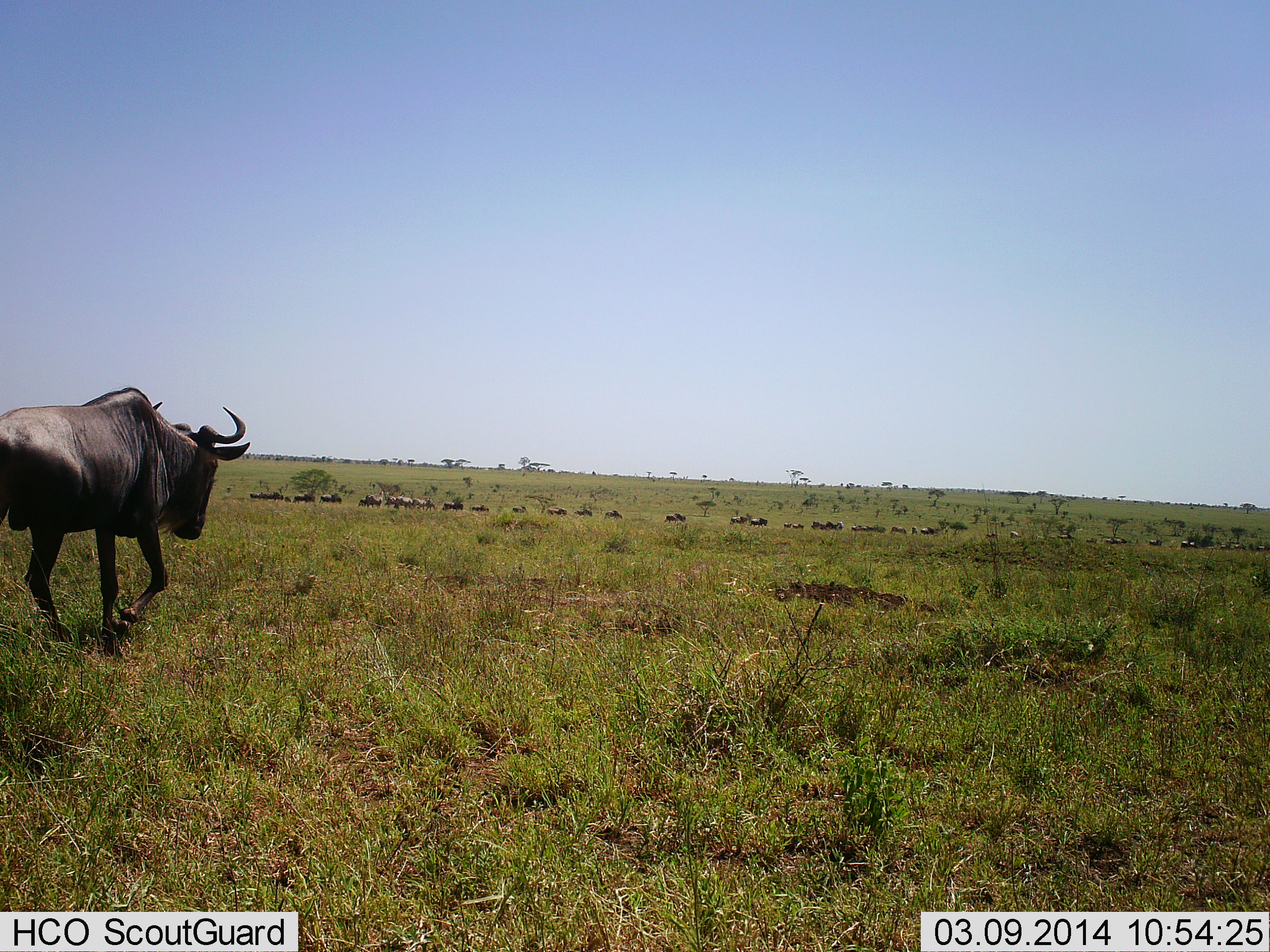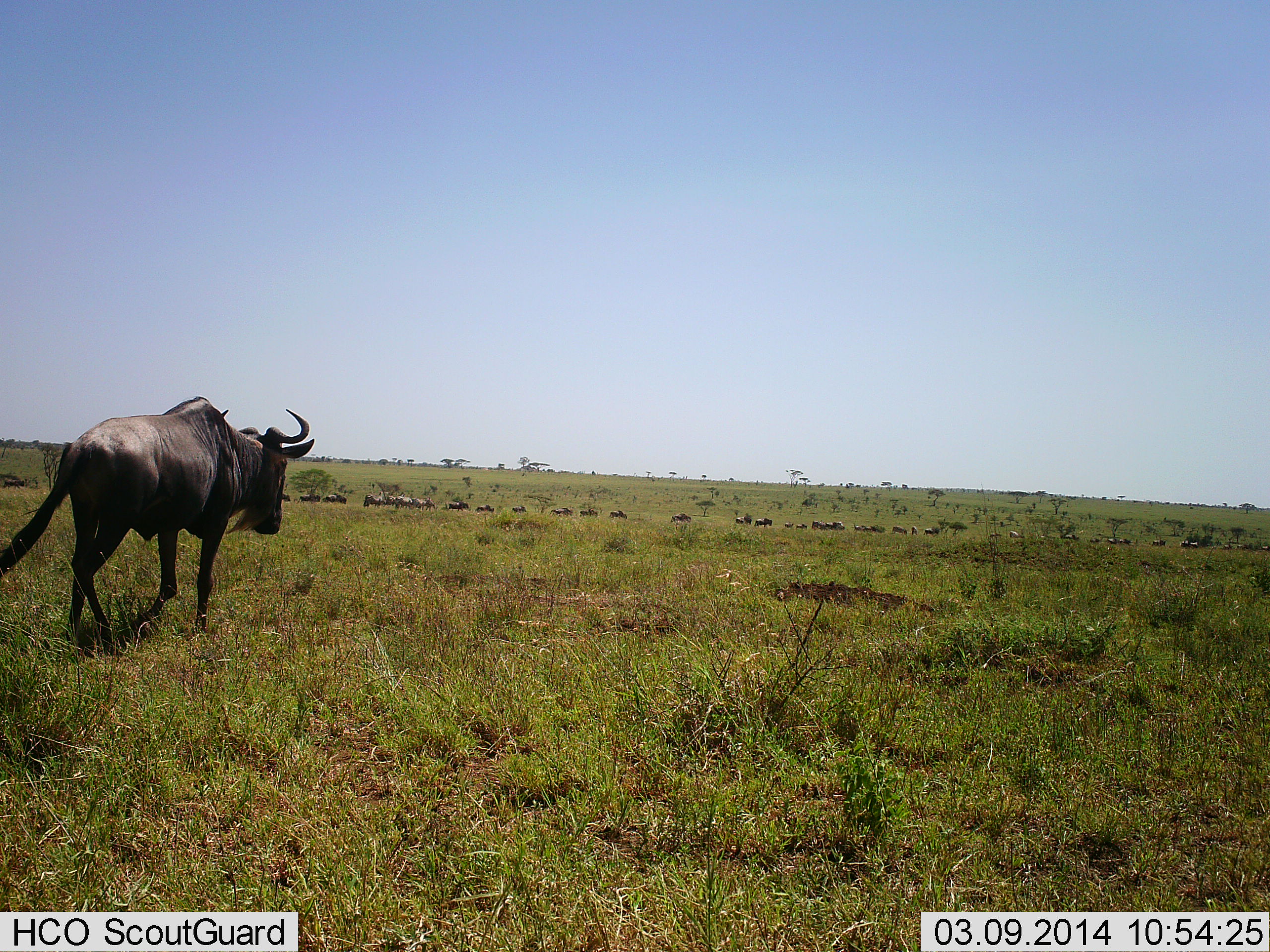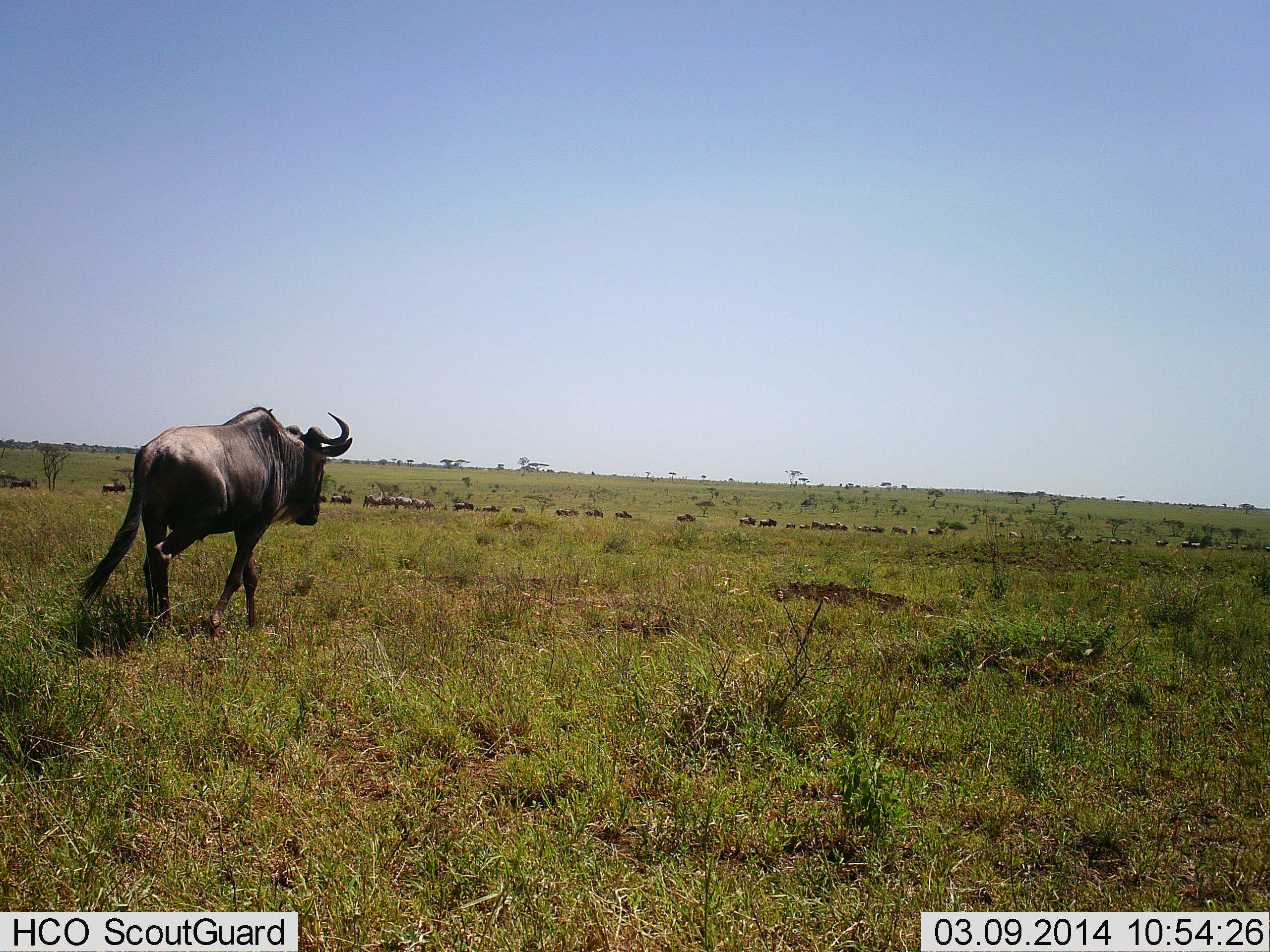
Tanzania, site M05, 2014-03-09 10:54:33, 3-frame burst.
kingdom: Animalia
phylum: Chordata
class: Mammalia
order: Artiodactyla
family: Bovidae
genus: Connochaetes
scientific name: Connochaetes taurinus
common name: blue wildebeest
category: wildebeest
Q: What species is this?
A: Wildebeest (blue wildebeest) (Connochaetes taurinus).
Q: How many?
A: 51+.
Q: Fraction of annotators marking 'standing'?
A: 10%.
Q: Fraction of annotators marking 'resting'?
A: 0%.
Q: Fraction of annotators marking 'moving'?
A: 100%.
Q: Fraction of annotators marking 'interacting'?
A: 10%.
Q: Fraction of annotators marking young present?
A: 0%.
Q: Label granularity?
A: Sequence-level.